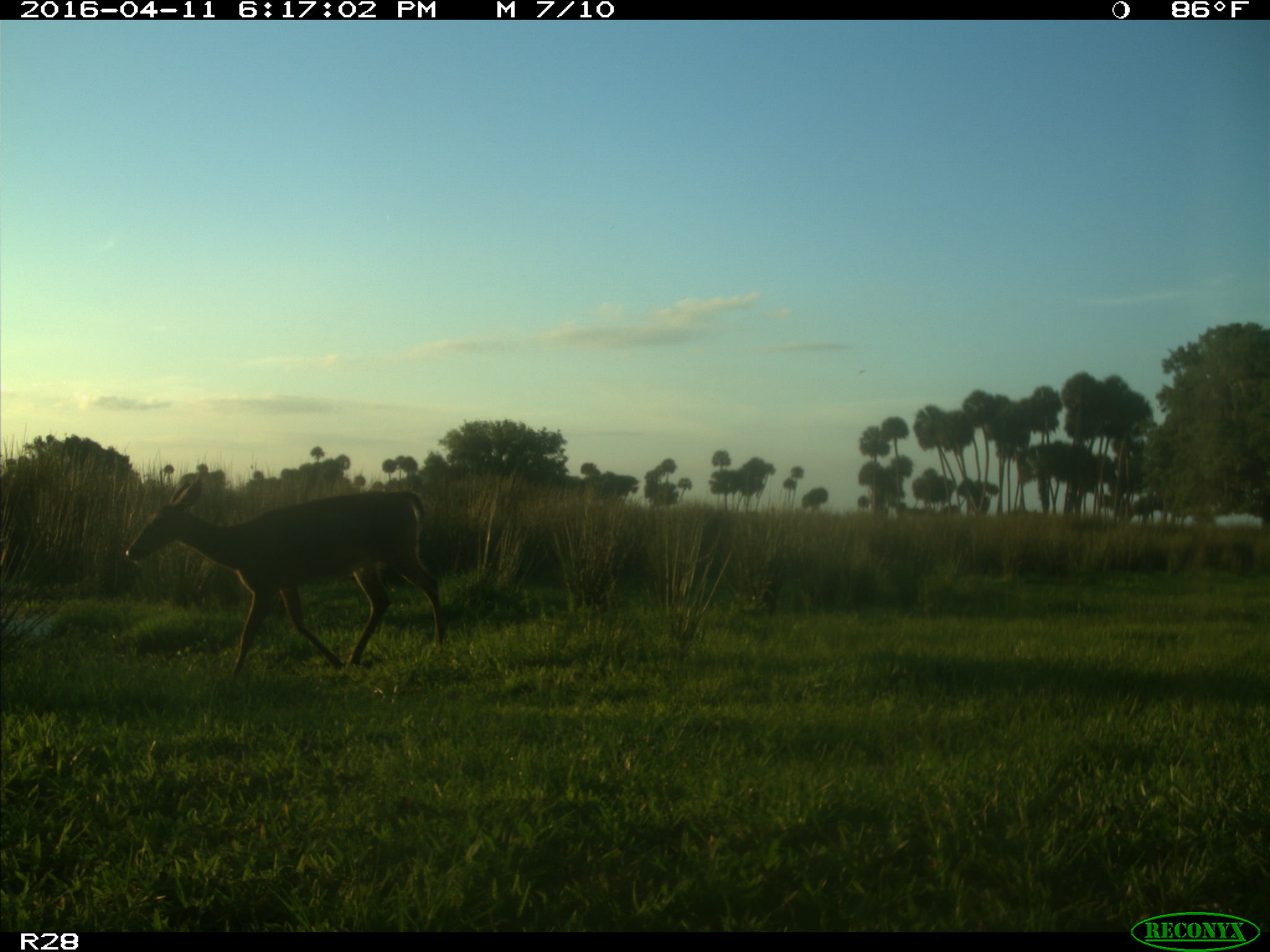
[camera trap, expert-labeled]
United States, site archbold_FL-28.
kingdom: Animalia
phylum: Chordata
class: Mammalia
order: Artiodactyla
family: Cervidae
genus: Odocoileus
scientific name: Odocoileus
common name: deer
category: unidentified deer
Unidentified deer (deer) (Odocoileus).